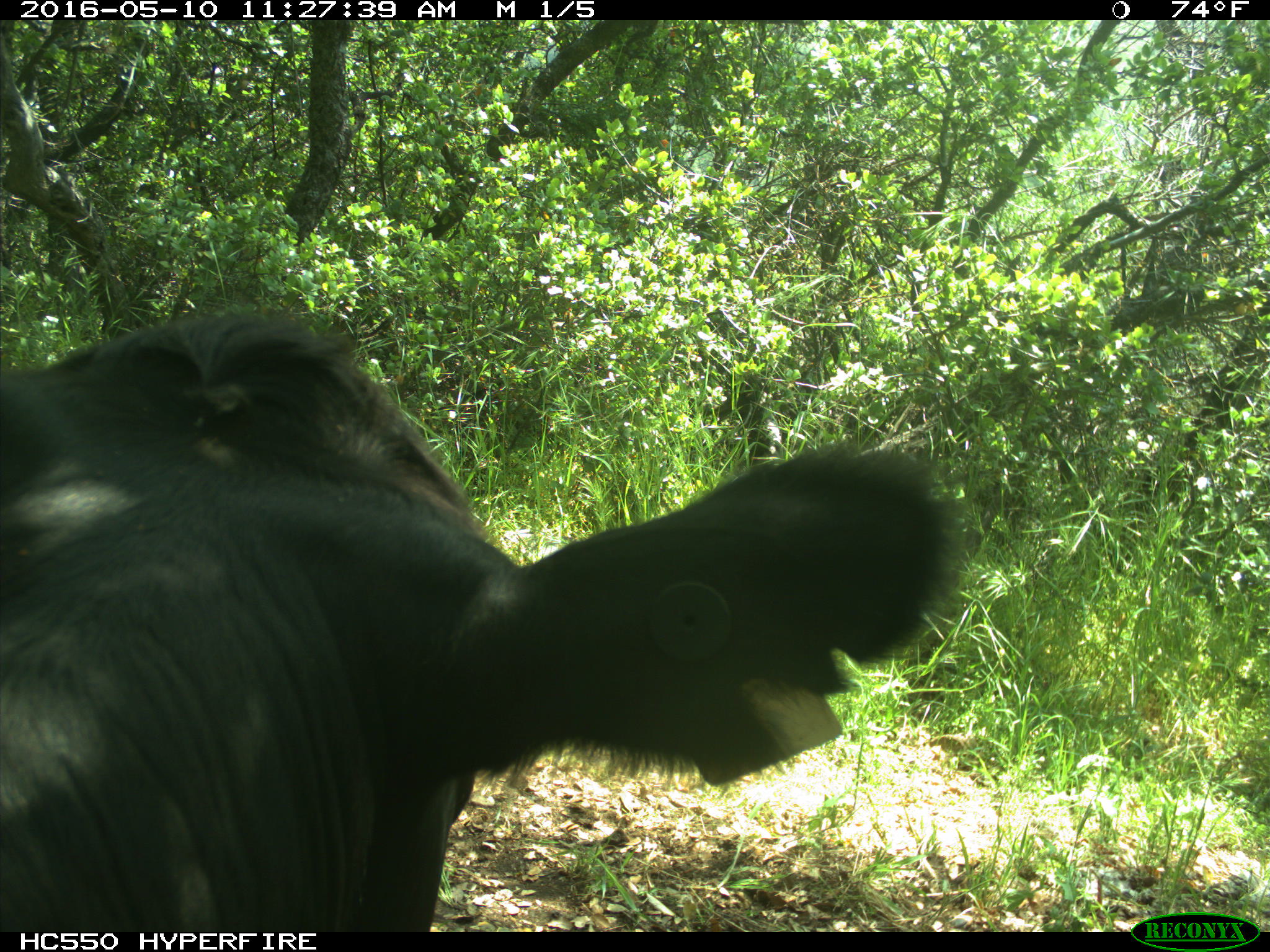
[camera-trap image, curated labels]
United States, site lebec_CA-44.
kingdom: Animalia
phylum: Chordata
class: Mammalia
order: Artiodactyla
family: Bovidae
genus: Bos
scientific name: Bos taurus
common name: domestic cow